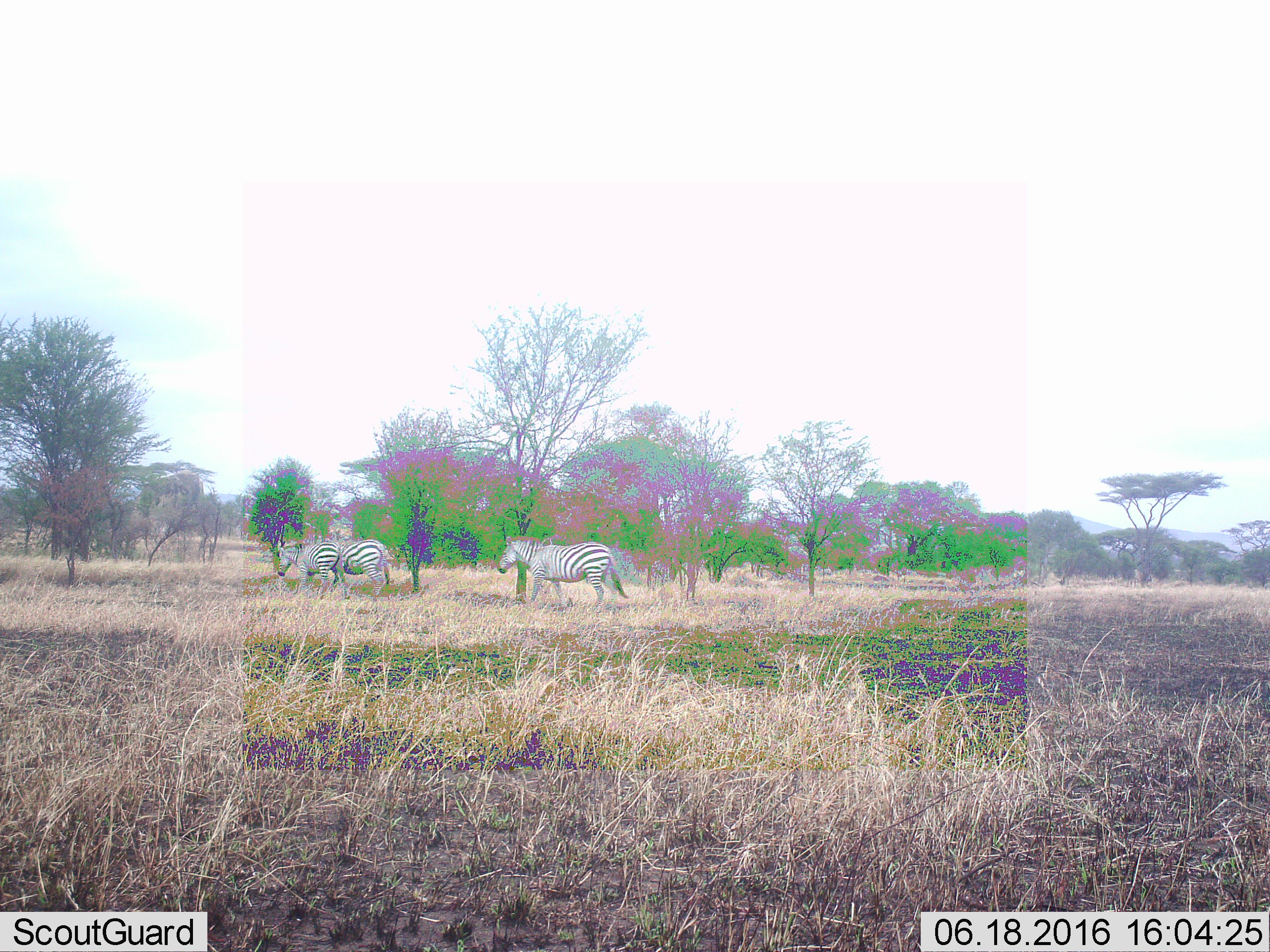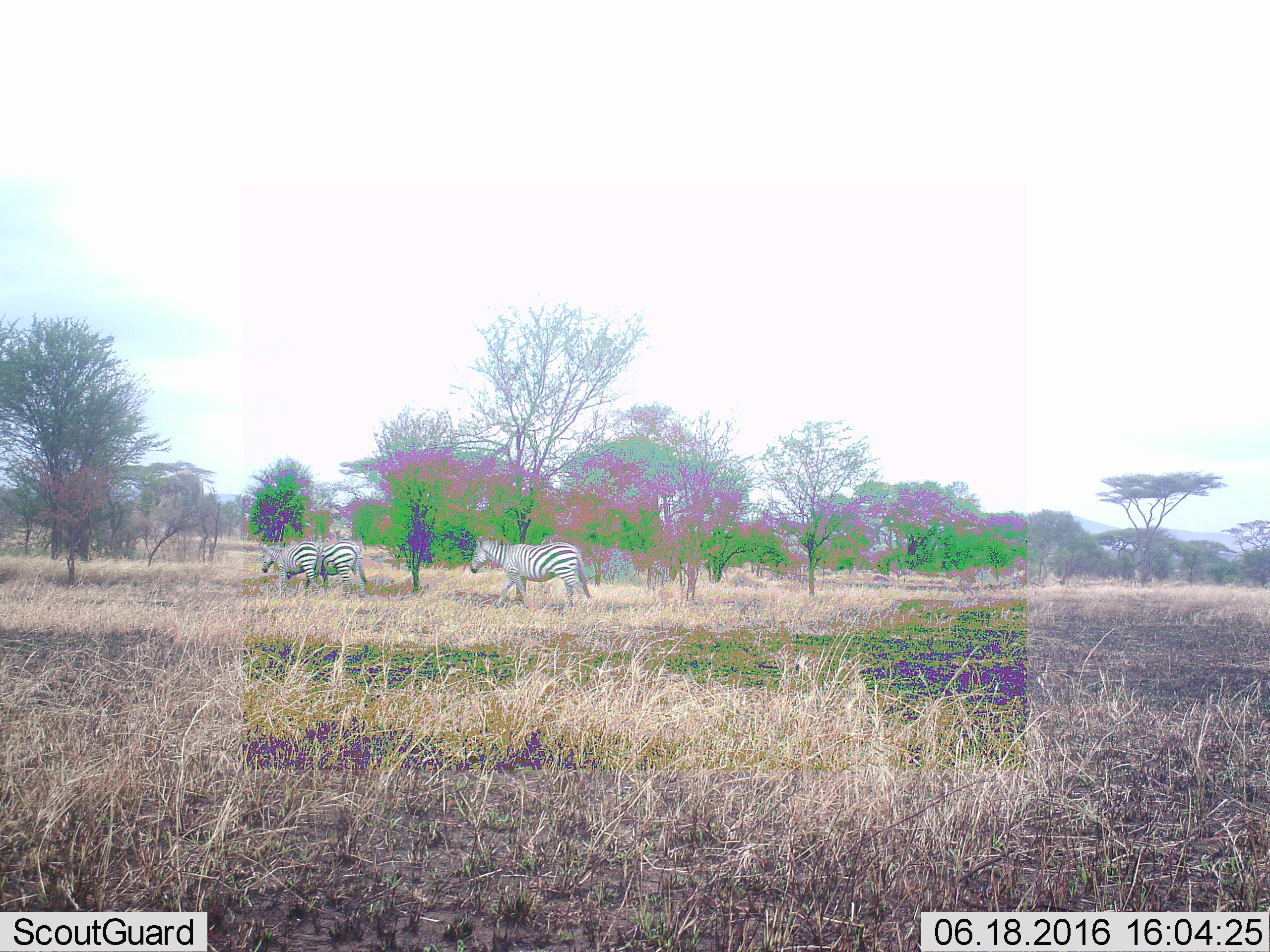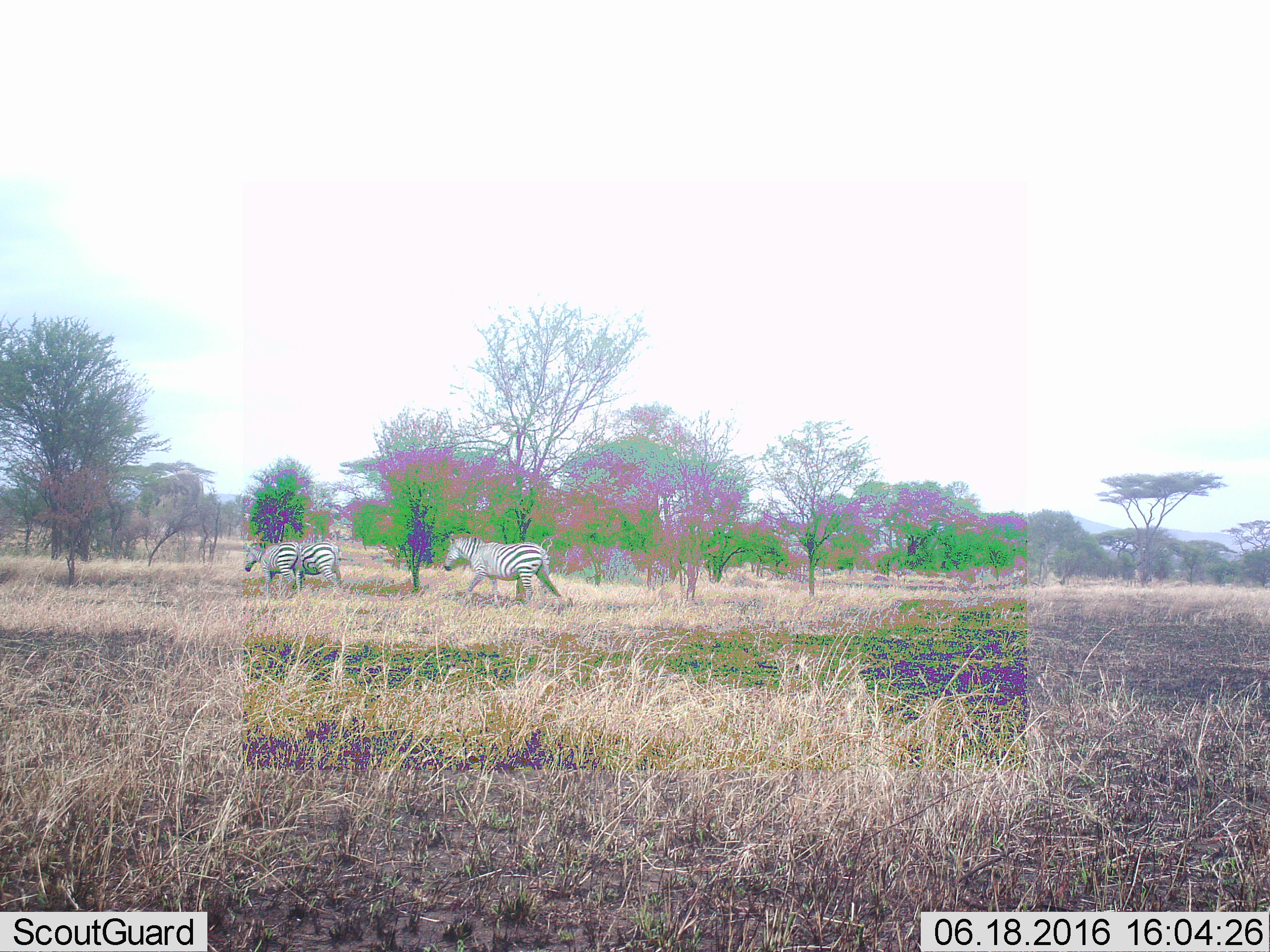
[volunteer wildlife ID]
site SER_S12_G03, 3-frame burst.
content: unidentified animal